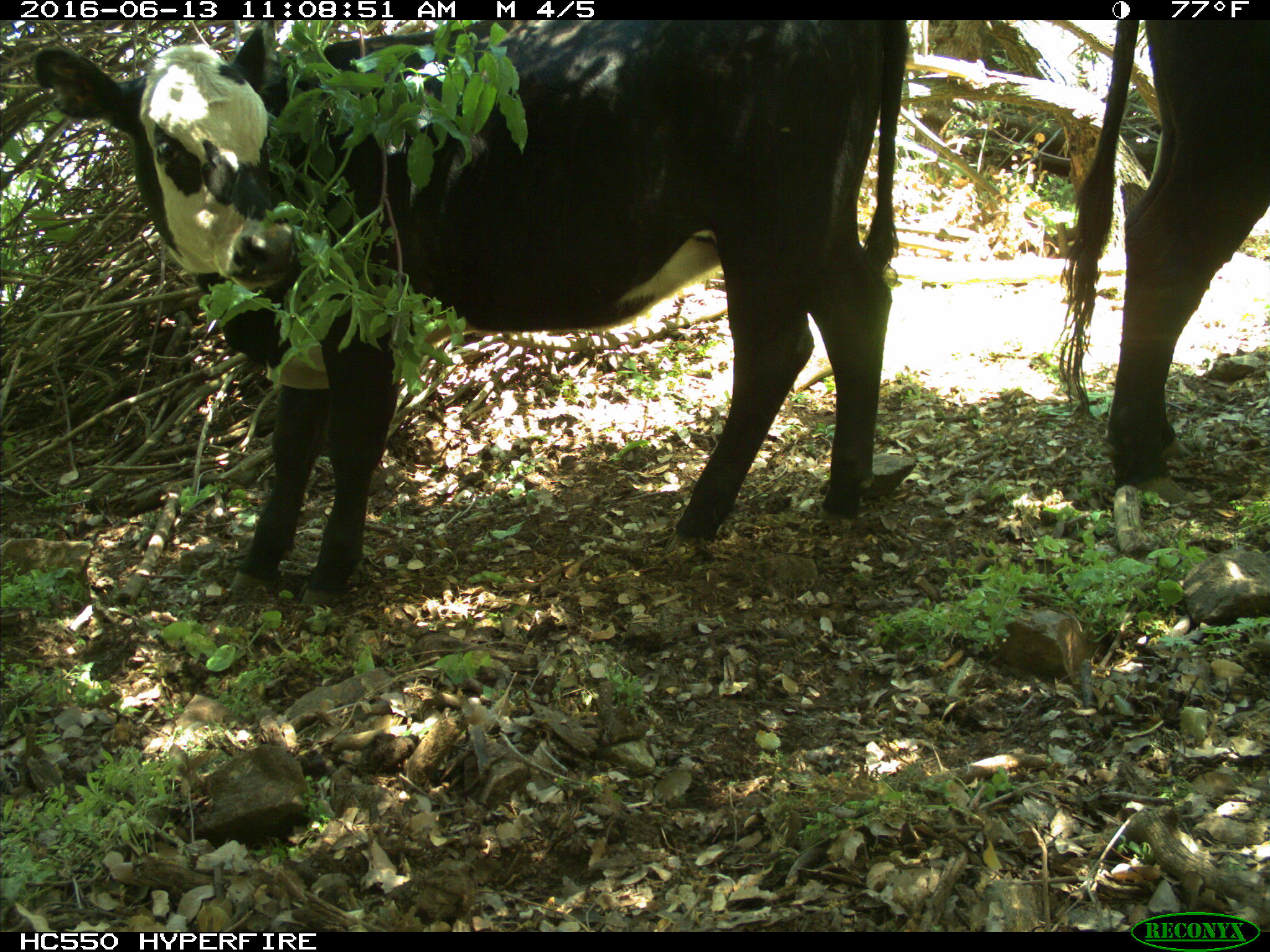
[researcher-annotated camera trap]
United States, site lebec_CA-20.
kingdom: Animalia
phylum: Chordata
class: Mammalia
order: Artiodactyla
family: Bovidae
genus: Bos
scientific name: Bos taurus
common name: domestic cow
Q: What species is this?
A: Bos taurus (domestic cow).